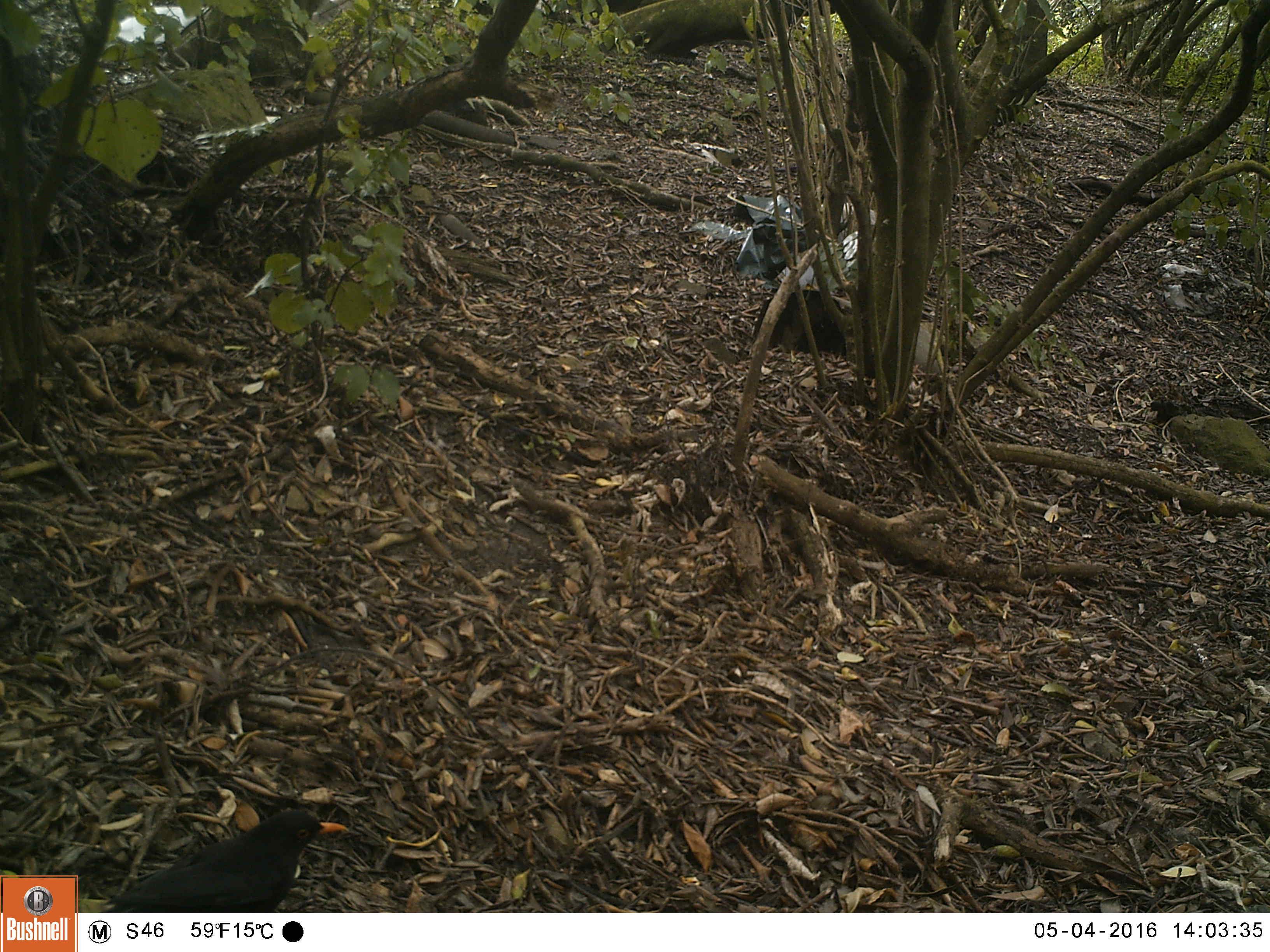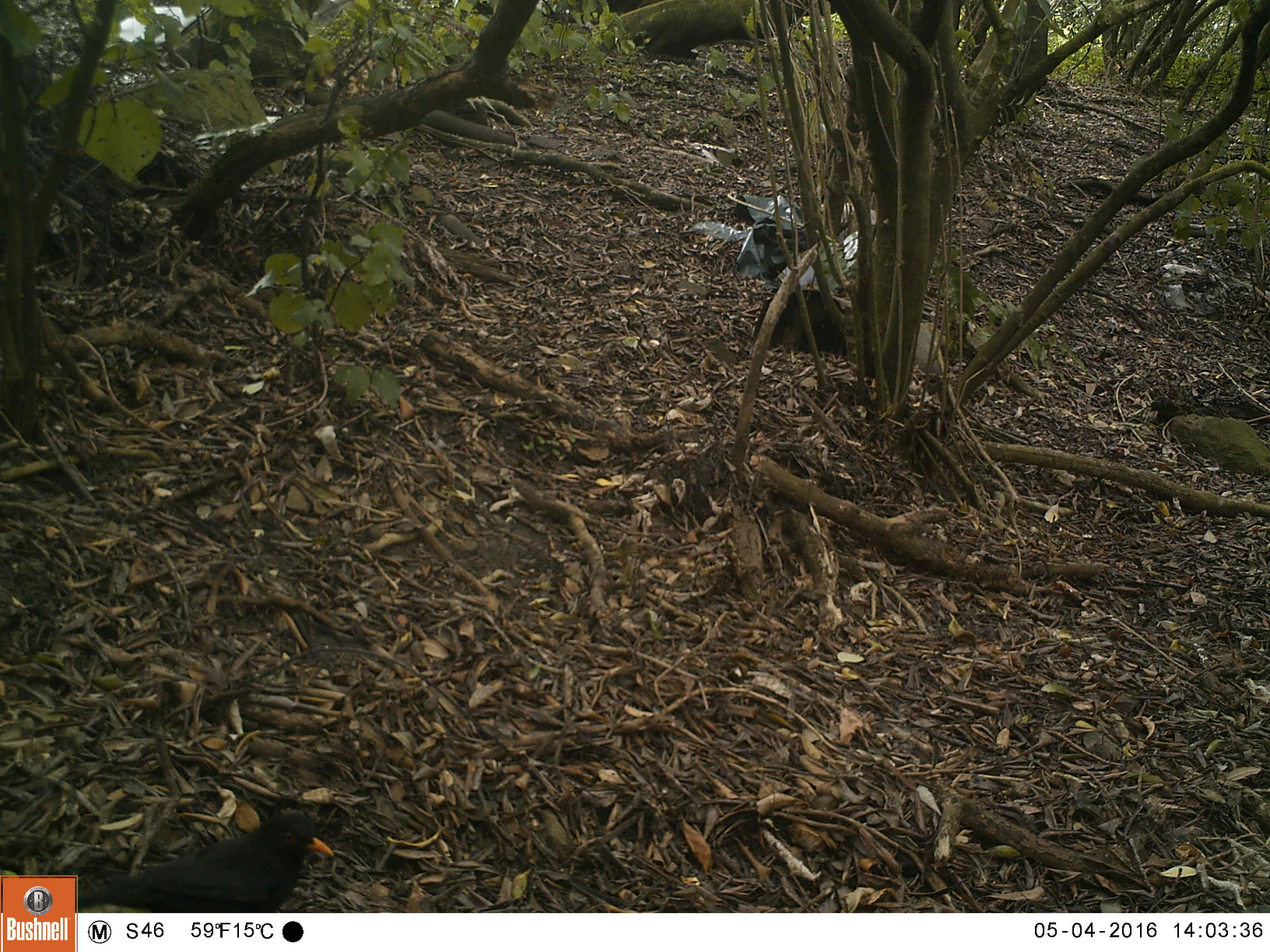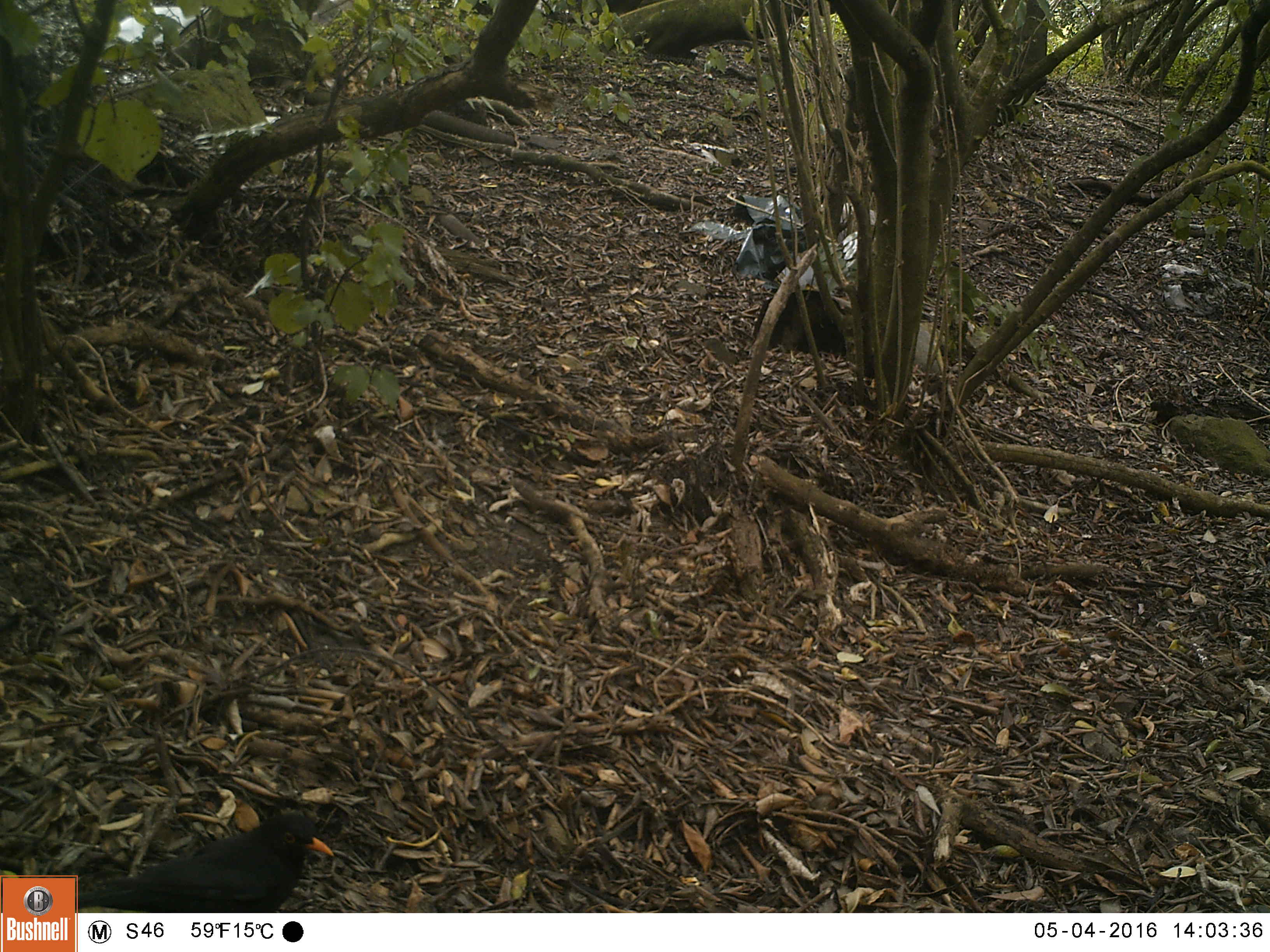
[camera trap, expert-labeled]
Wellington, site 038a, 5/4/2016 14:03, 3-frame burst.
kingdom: Animalia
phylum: Chordata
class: Aves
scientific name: Aves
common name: bird